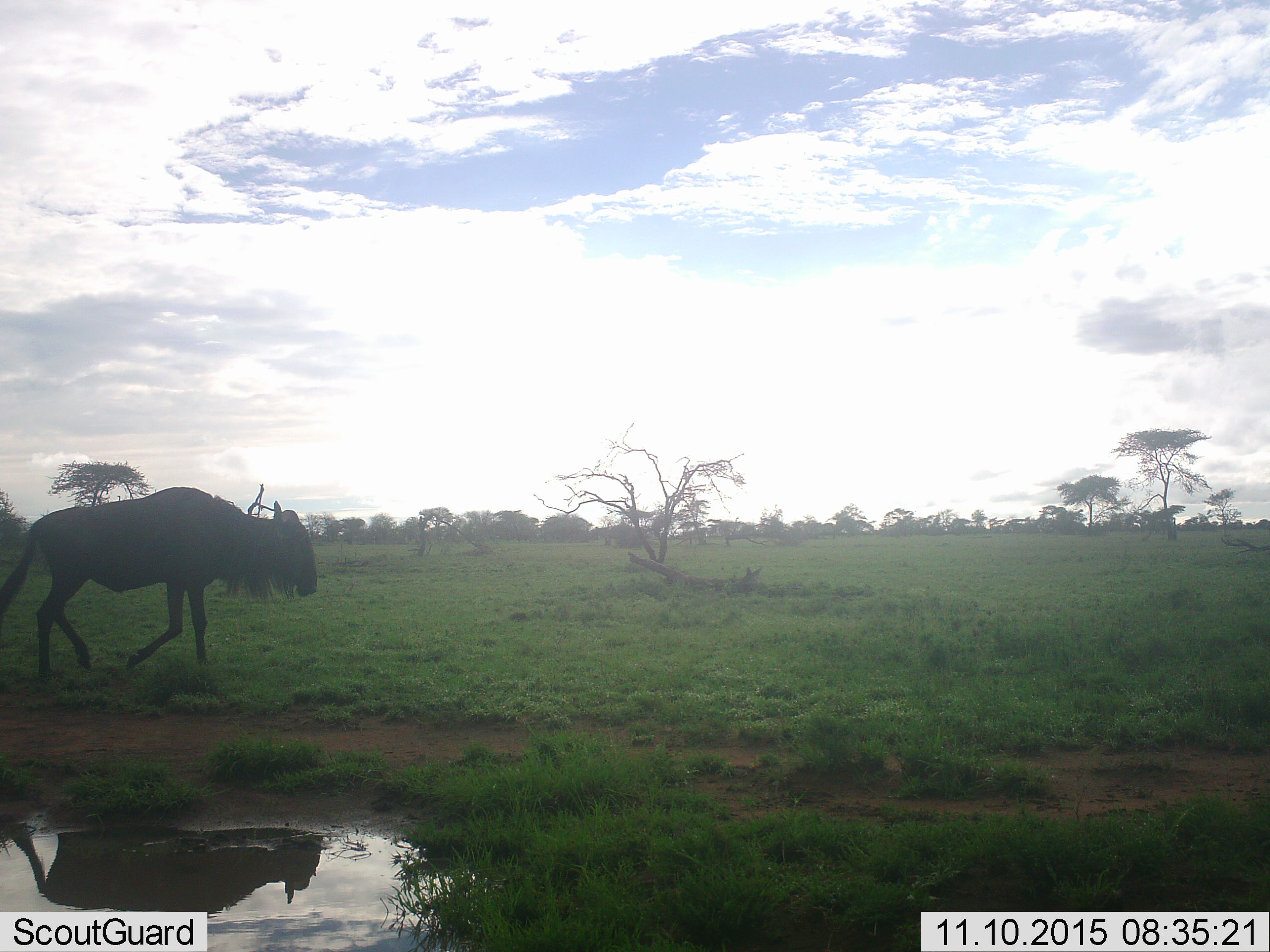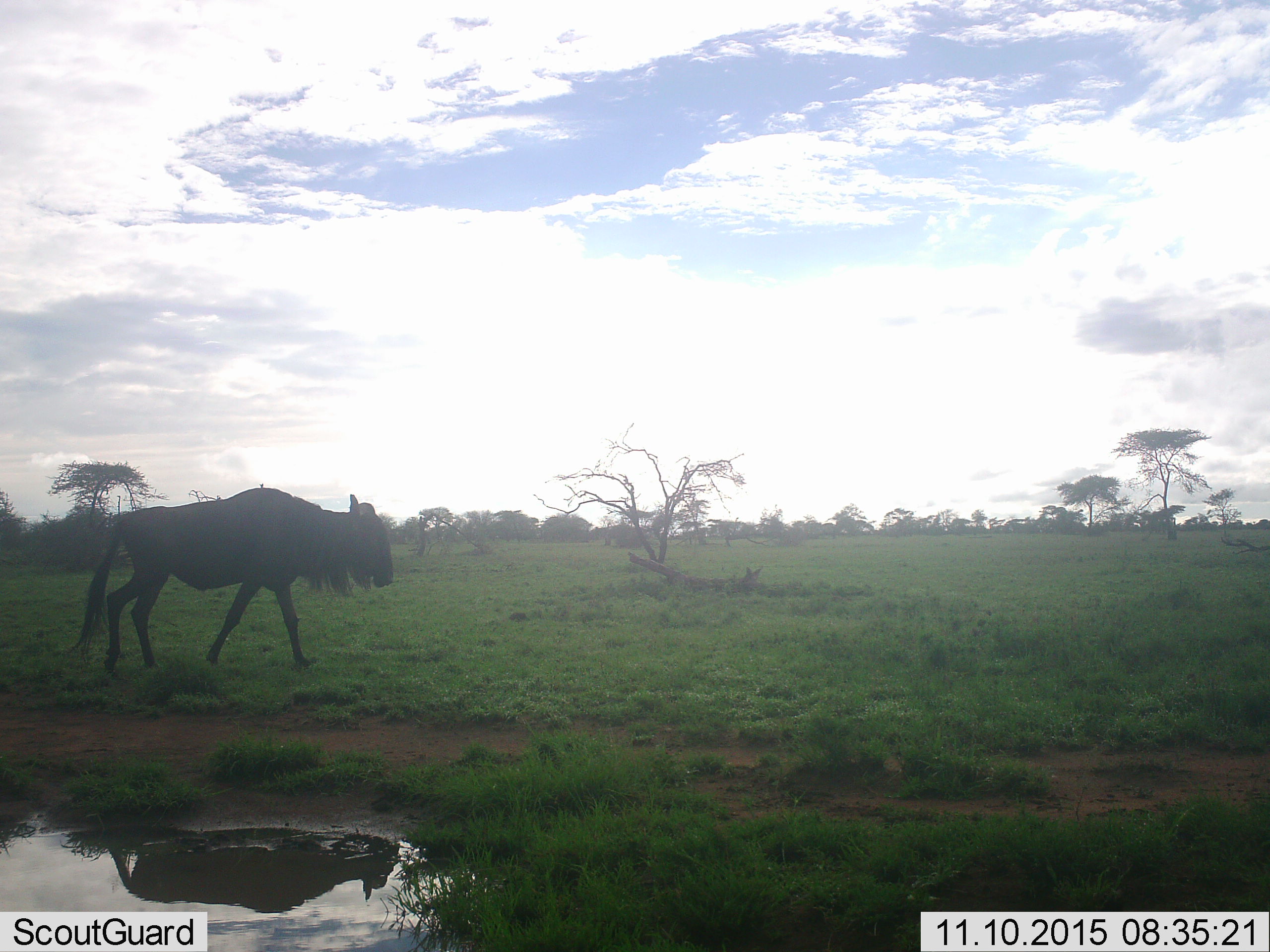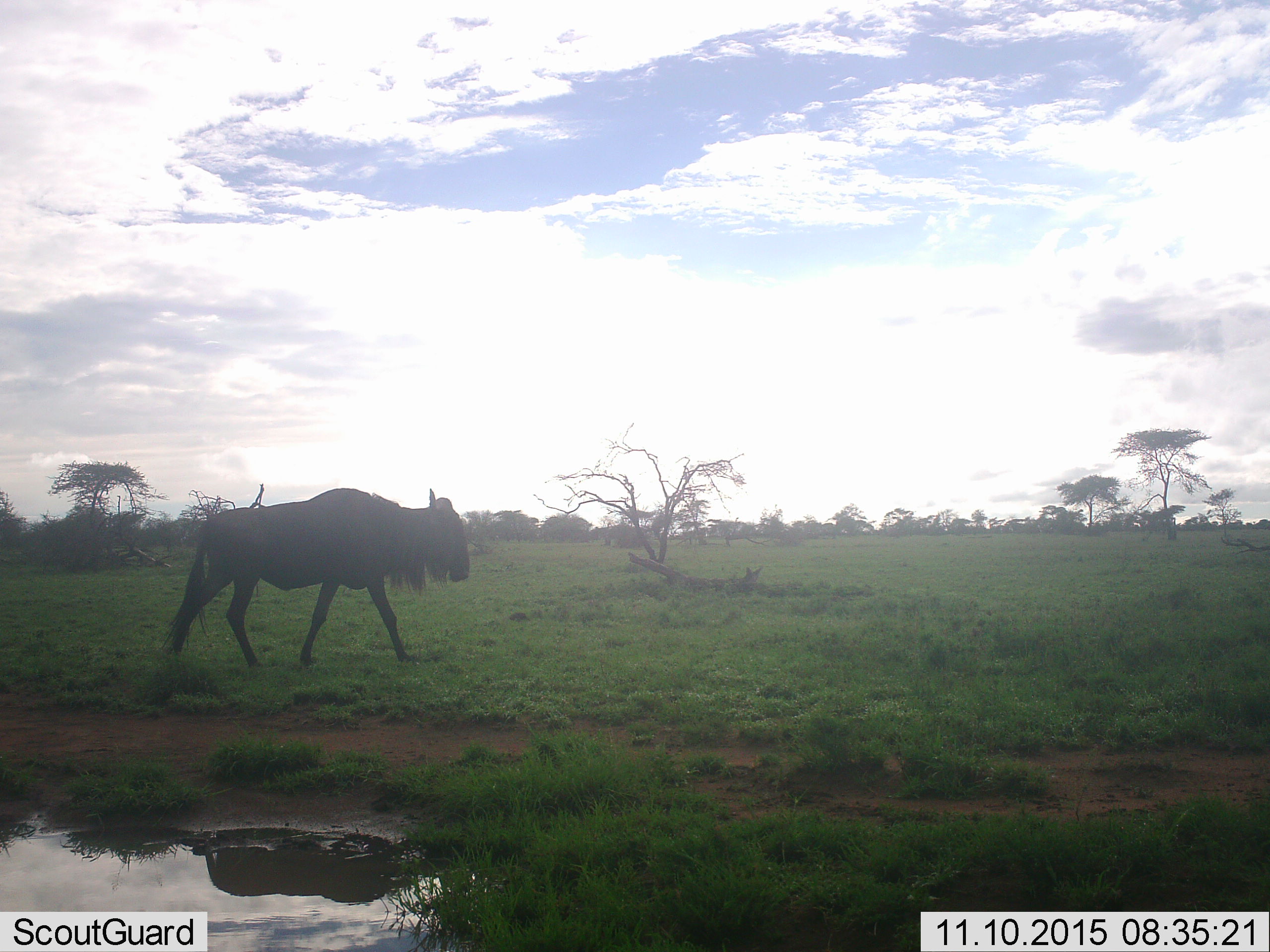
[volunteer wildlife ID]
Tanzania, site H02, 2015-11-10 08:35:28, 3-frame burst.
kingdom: Animalia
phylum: Chordata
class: Mammalia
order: Artiodactyla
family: Bovidae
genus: Connochaetes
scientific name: Connochaetes taurinus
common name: blue wildebeest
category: wildebeest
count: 1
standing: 20%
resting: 0%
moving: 90%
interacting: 0%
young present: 0%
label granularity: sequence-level